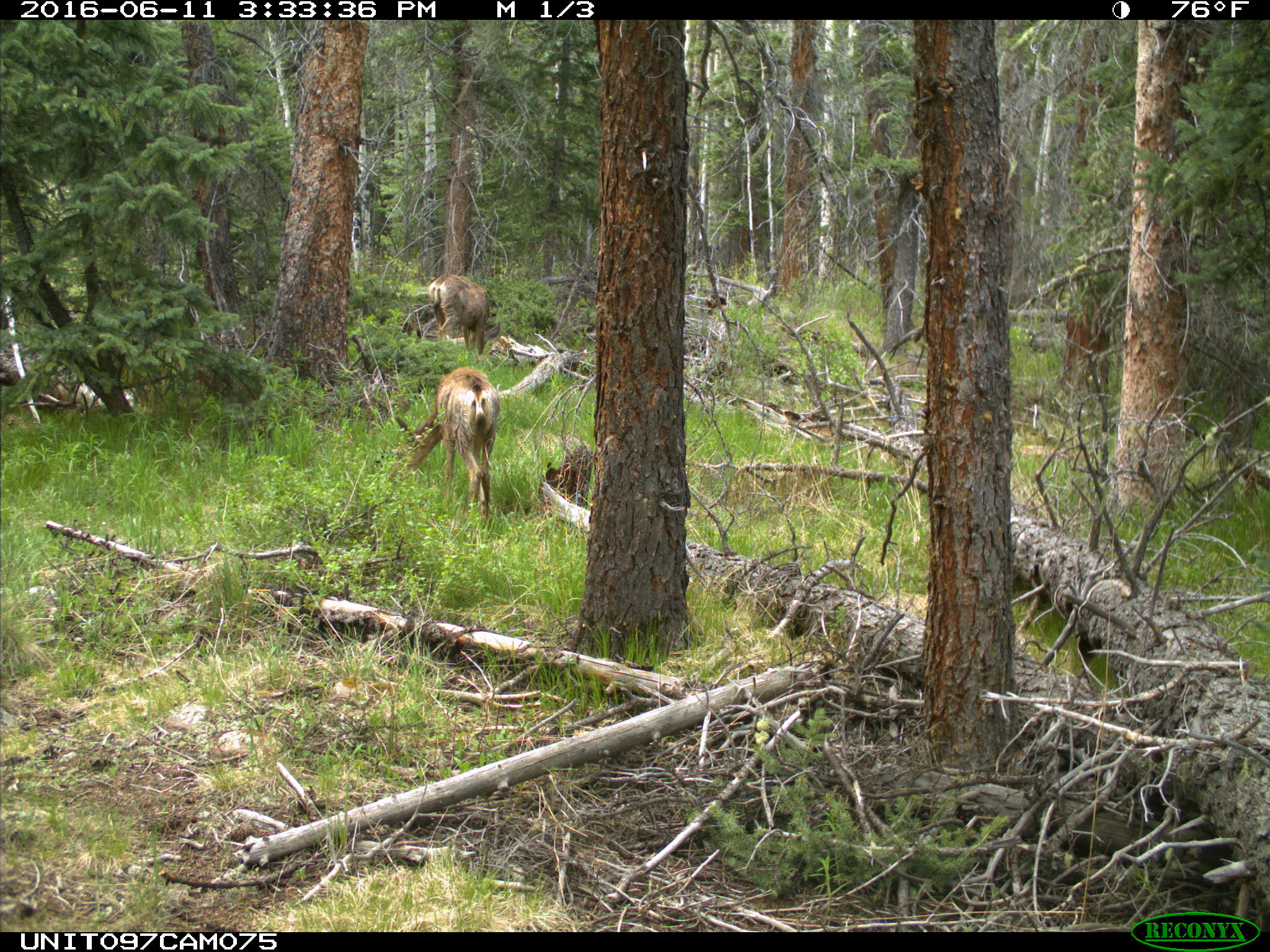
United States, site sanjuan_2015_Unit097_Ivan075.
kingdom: Animalia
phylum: Chordata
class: Mammalia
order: Artiodactyla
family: Cervidae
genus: Odocoileus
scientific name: Odocoileus hemionus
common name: mule deer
Odocoileus hemionus (mule deer).